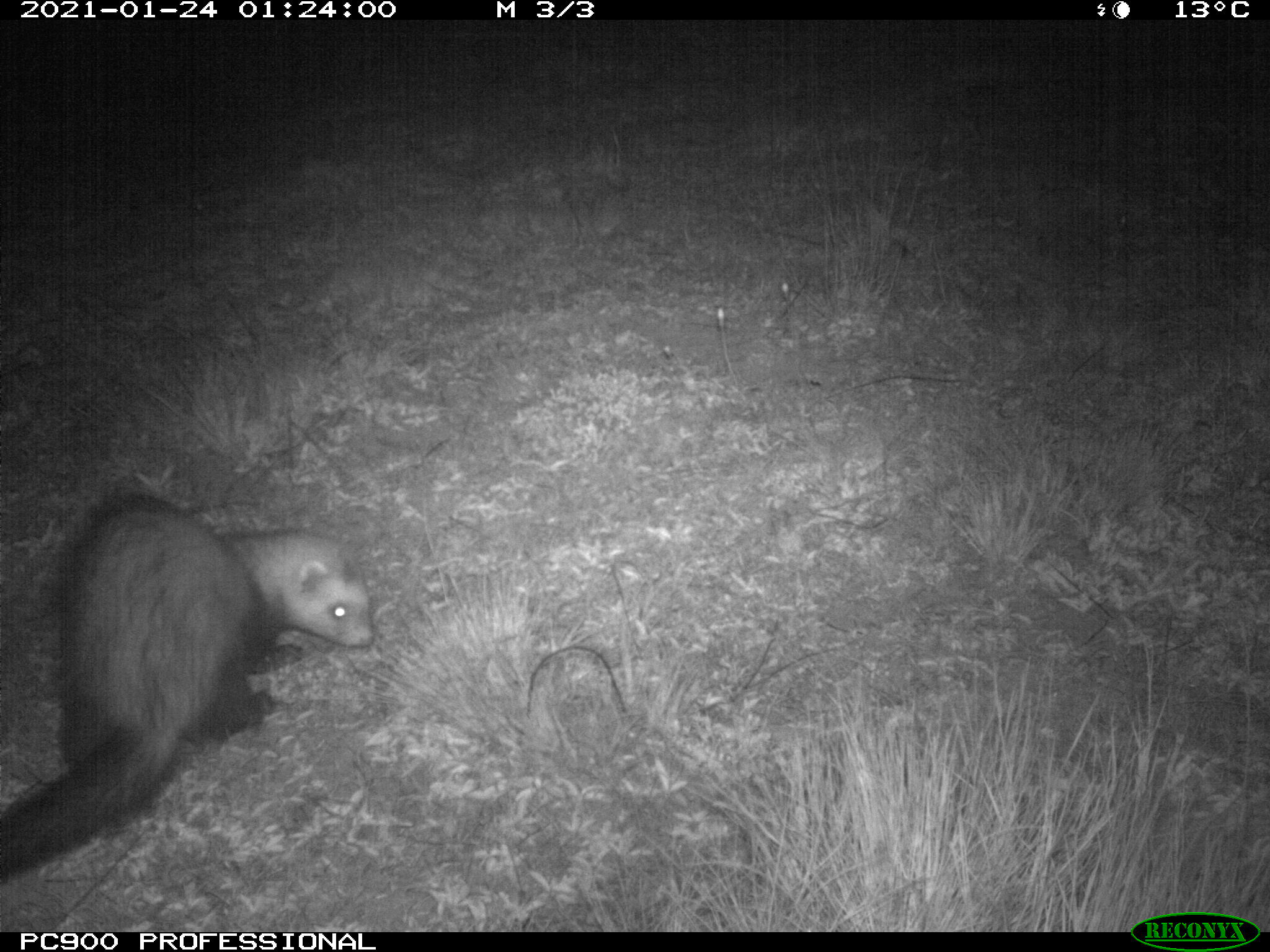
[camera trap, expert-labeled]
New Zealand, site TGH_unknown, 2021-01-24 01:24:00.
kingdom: Animalia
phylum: Chordata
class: Mammalia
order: Carnivora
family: Mustelidae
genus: Mustela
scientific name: Mustela furo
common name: ferret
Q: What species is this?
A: Ferret (Mustela furo).